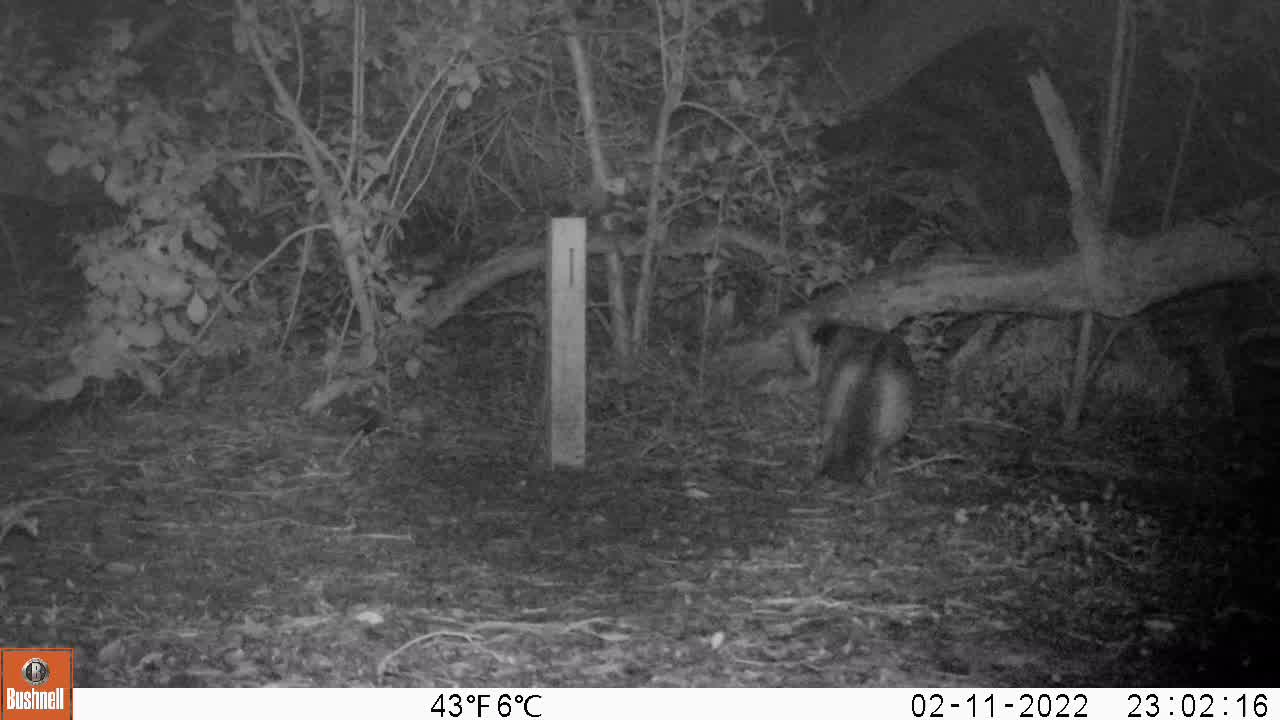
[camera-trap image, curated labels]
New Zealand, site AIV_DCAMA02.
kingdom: Animalia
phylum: Chordata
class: Mammalia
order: Carnivora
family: Felidae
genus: Felis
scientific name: Felis catus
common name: domestic cat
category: cat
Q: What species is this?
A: Cat (domestic cat) (Felis catus).